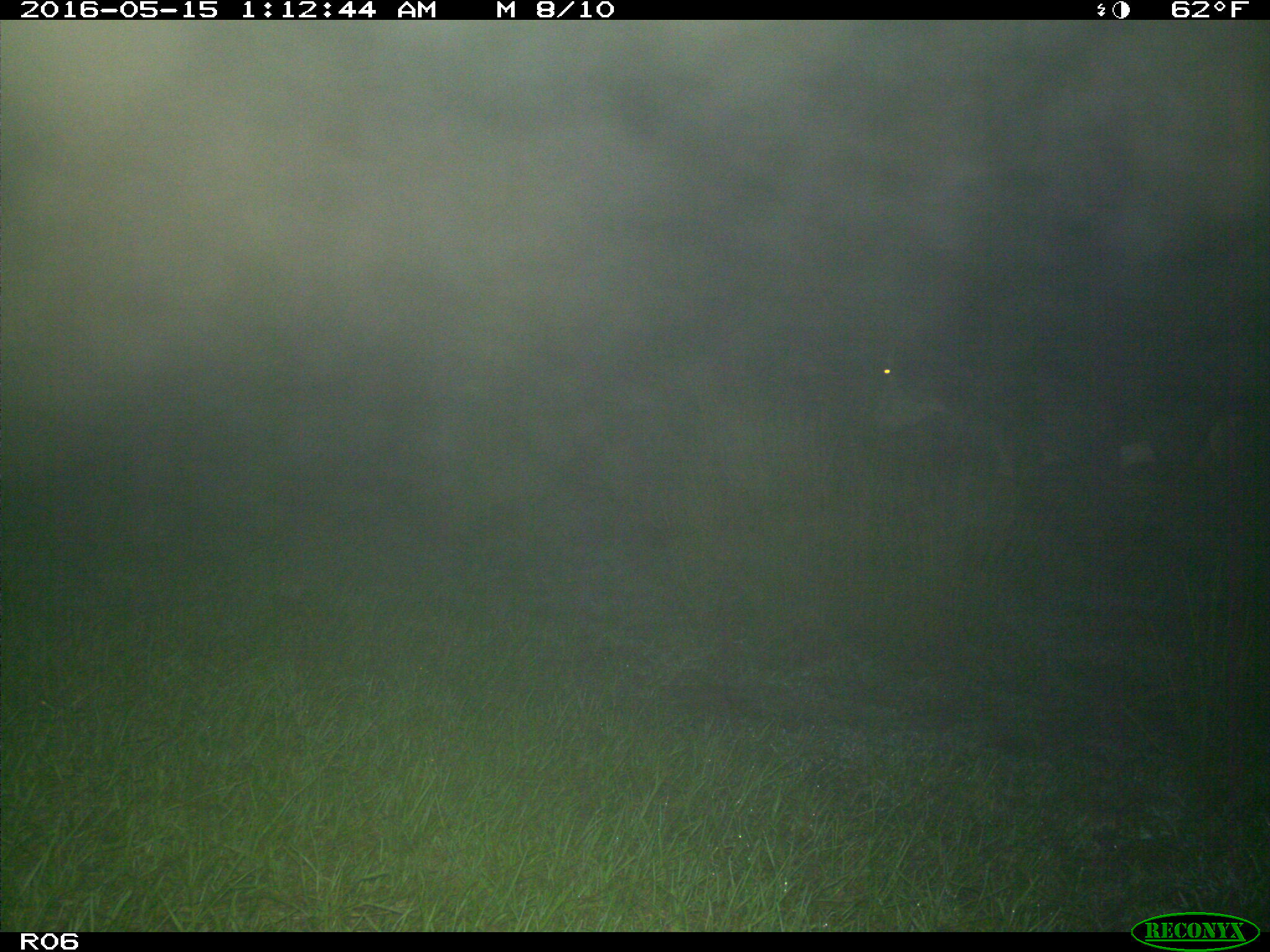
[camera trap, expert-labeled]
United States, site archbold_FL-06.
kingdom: Animalia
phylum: Chordata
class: Mammalia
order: Artiodactyla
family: Bovidae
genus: Bos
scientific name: Bos taurus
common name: domestic cow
Bos taurus (domestic cow).